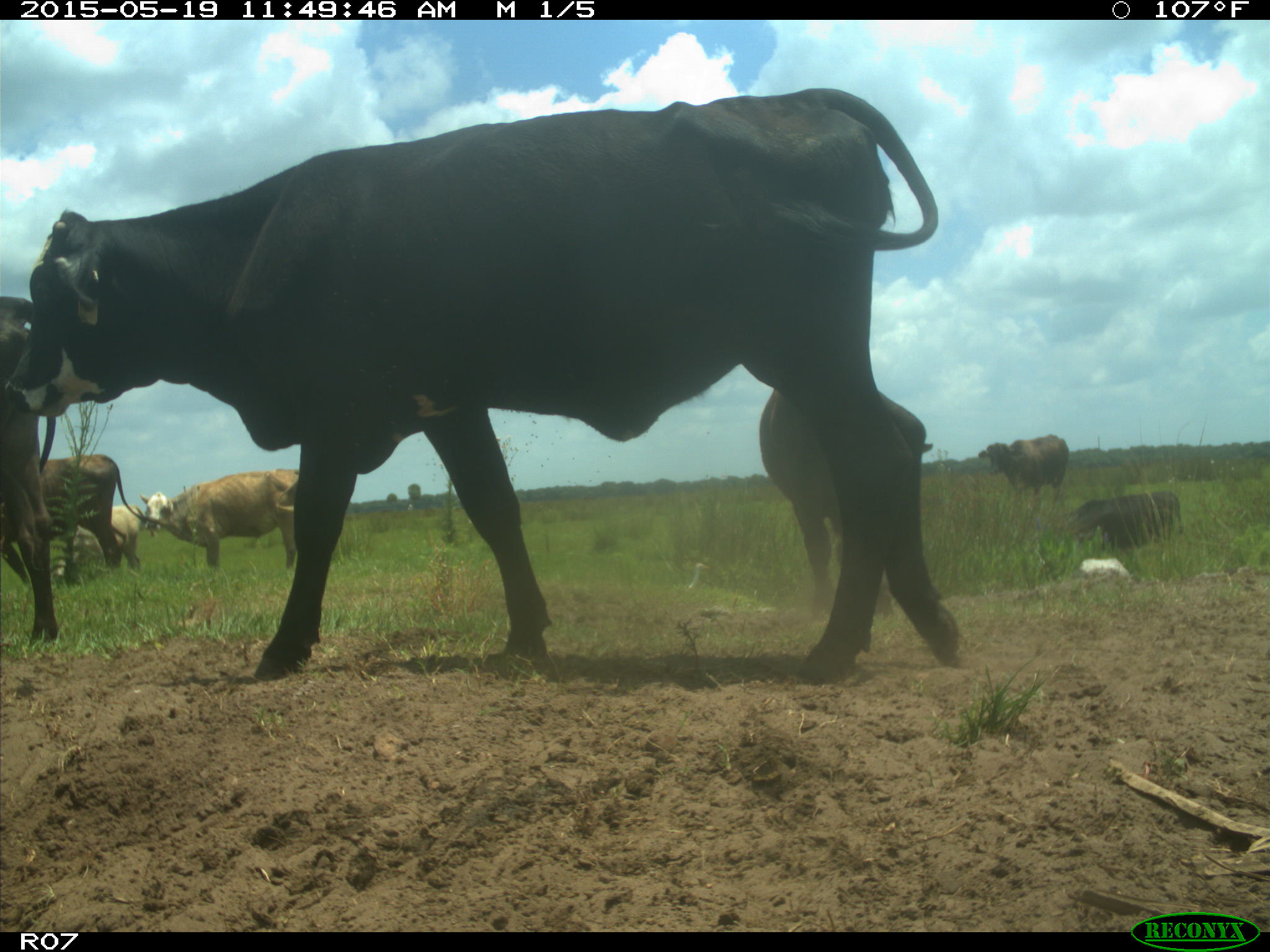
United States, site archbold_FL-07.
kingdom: Animalia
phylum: Chordata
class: Mammalia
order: Artiodactyla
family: Bovidae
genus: Bos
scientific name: Bos taurus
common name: domestic cow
Bos taurus (domestic cow).